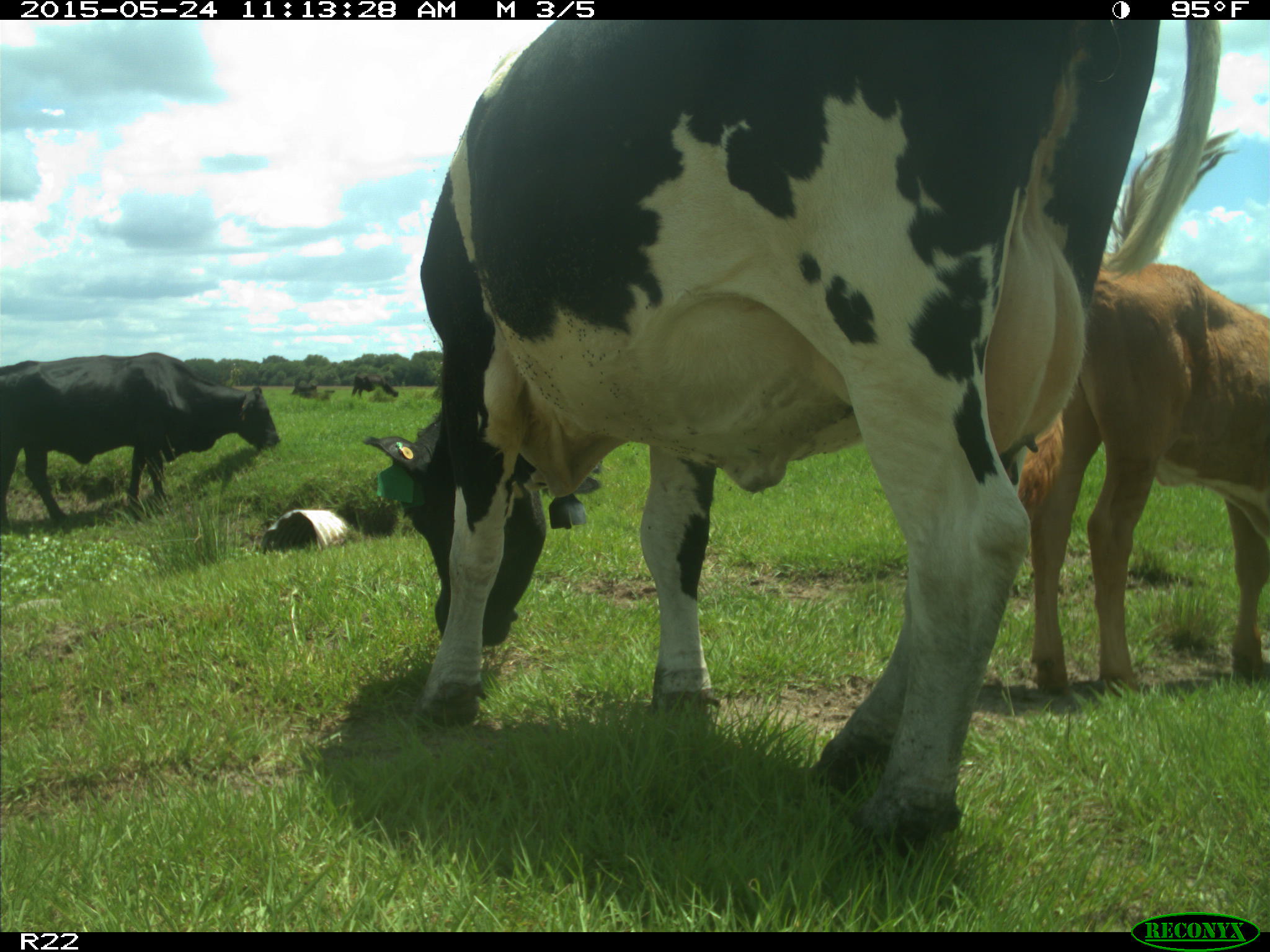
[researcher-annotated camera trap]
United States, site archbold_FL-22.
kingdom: Animalia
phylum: Chordata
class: Mammalia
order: Artiodactyla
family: Bovidae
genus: Bos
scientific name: Bos taurus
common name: domestic cow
Bos taurus (domestic cow).